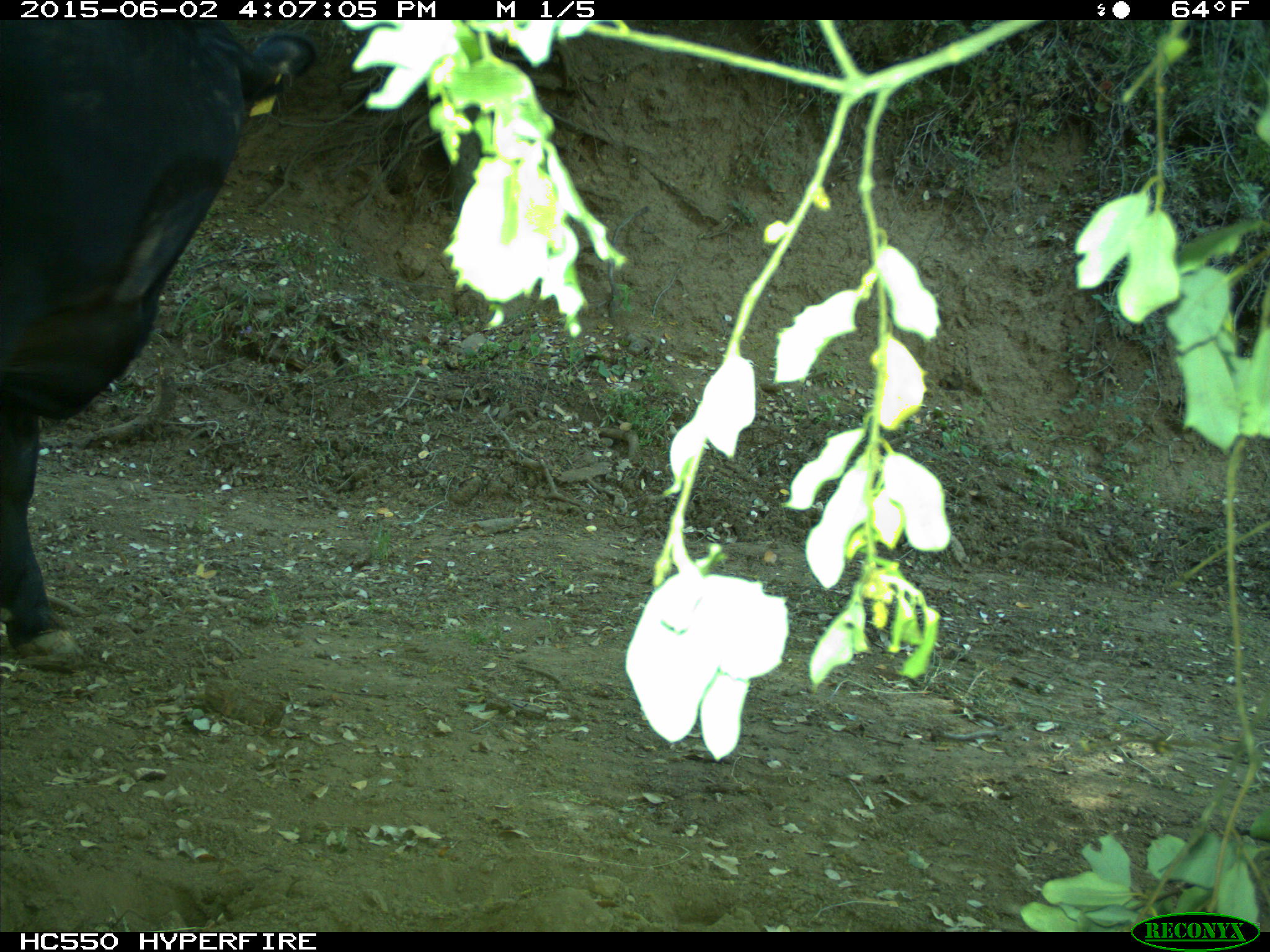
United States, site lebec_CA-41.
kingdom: Animalia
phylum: Chordata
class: Mammalia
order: Artiodactyla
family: Bovidae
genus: Bos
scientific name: Bos taurus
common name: domestic cow